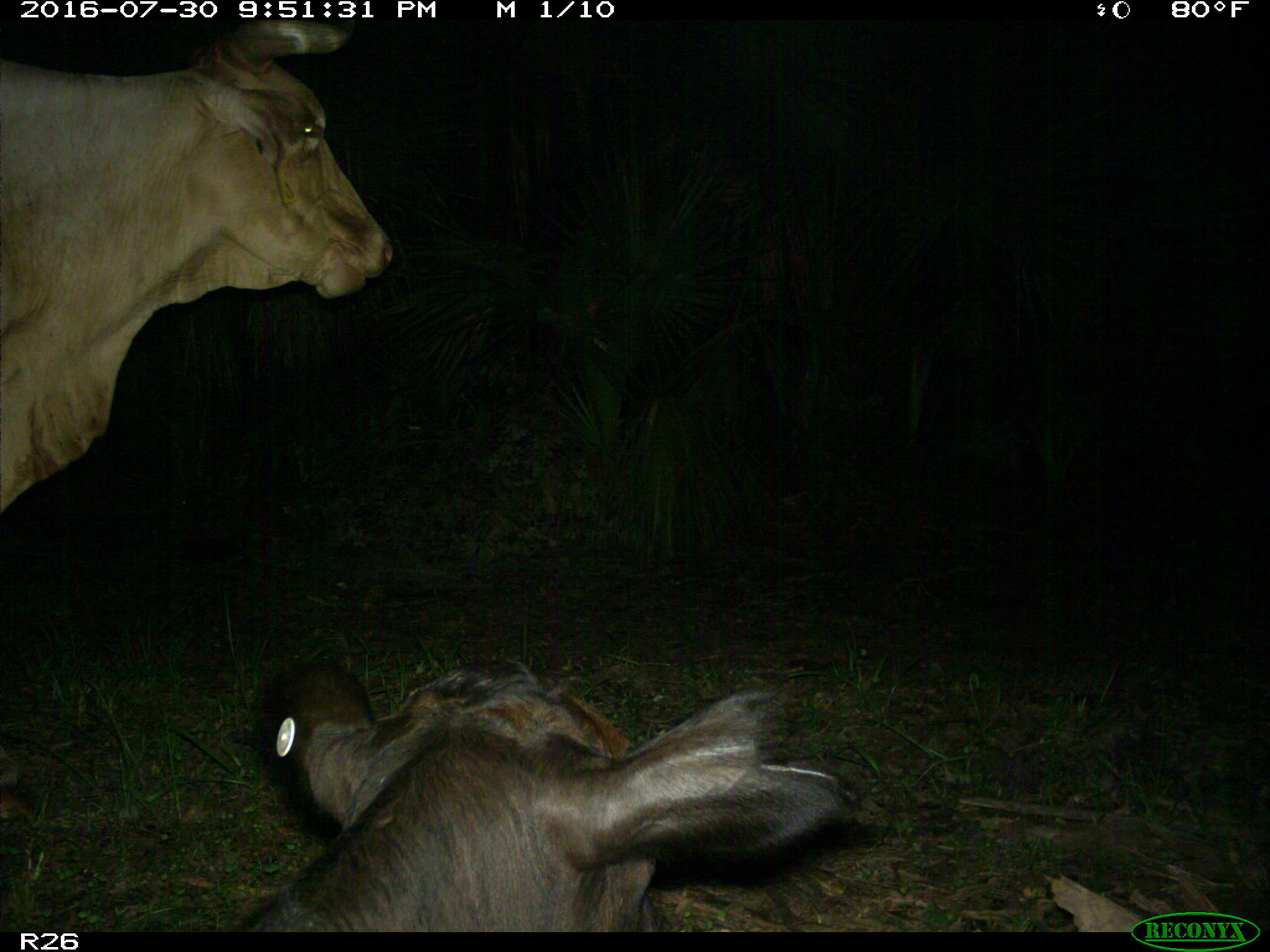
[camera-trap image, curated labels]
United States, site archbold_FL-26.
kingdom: Animalia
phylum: Chordata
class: Mammalia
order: Artiodactyla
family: Bovidae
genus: Bos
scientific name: Bos taurus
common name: domestic cow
Bos taurus (domestic cow).